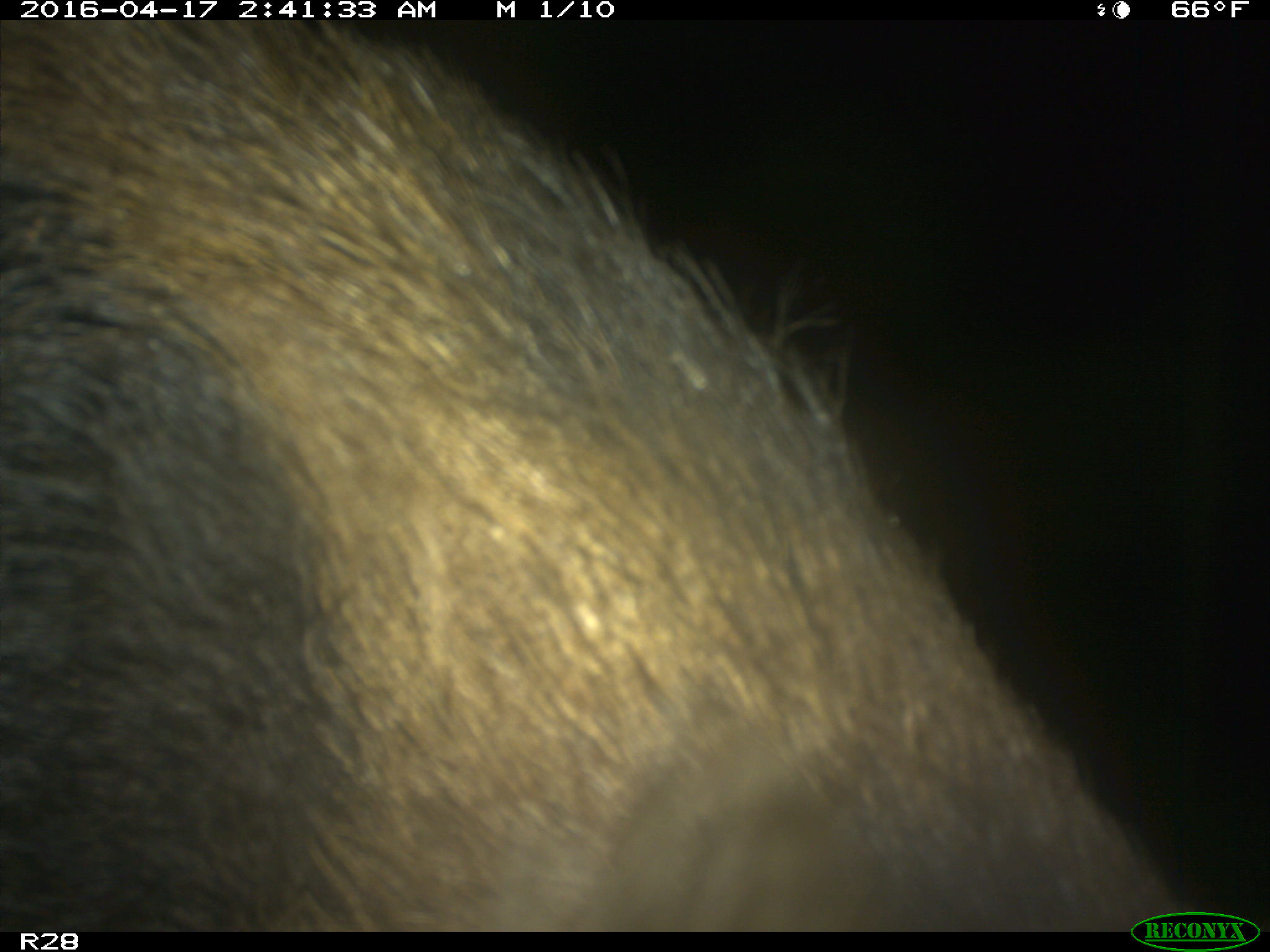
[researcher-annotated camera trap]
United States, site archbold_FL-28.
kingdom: Animalia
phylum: Chordata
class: Mammalia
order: Artiodactyla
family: Suidae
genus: Sus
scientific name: Sus scrofa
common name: wild boar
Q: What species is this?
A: Sus scrofa (wild boar).